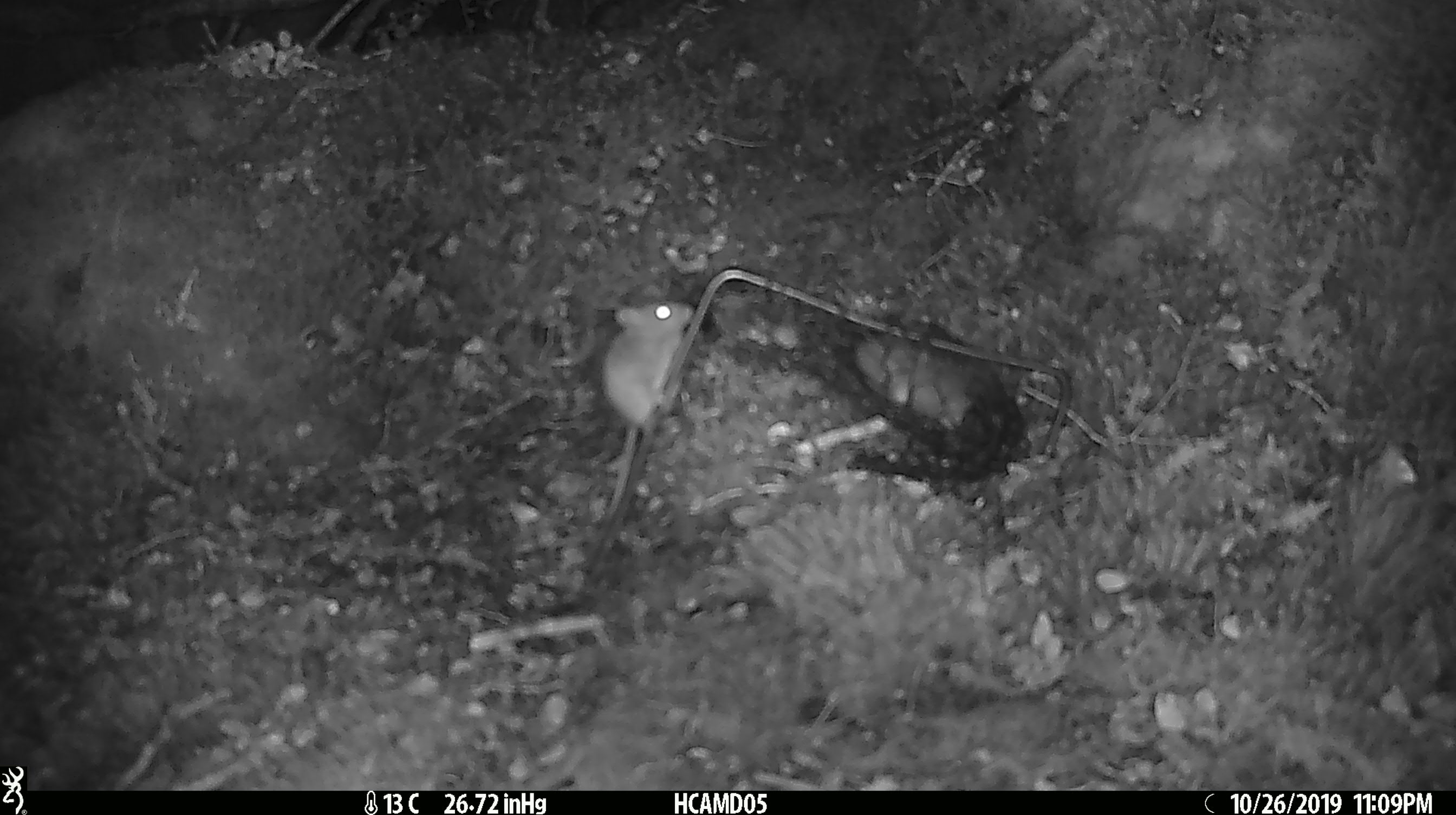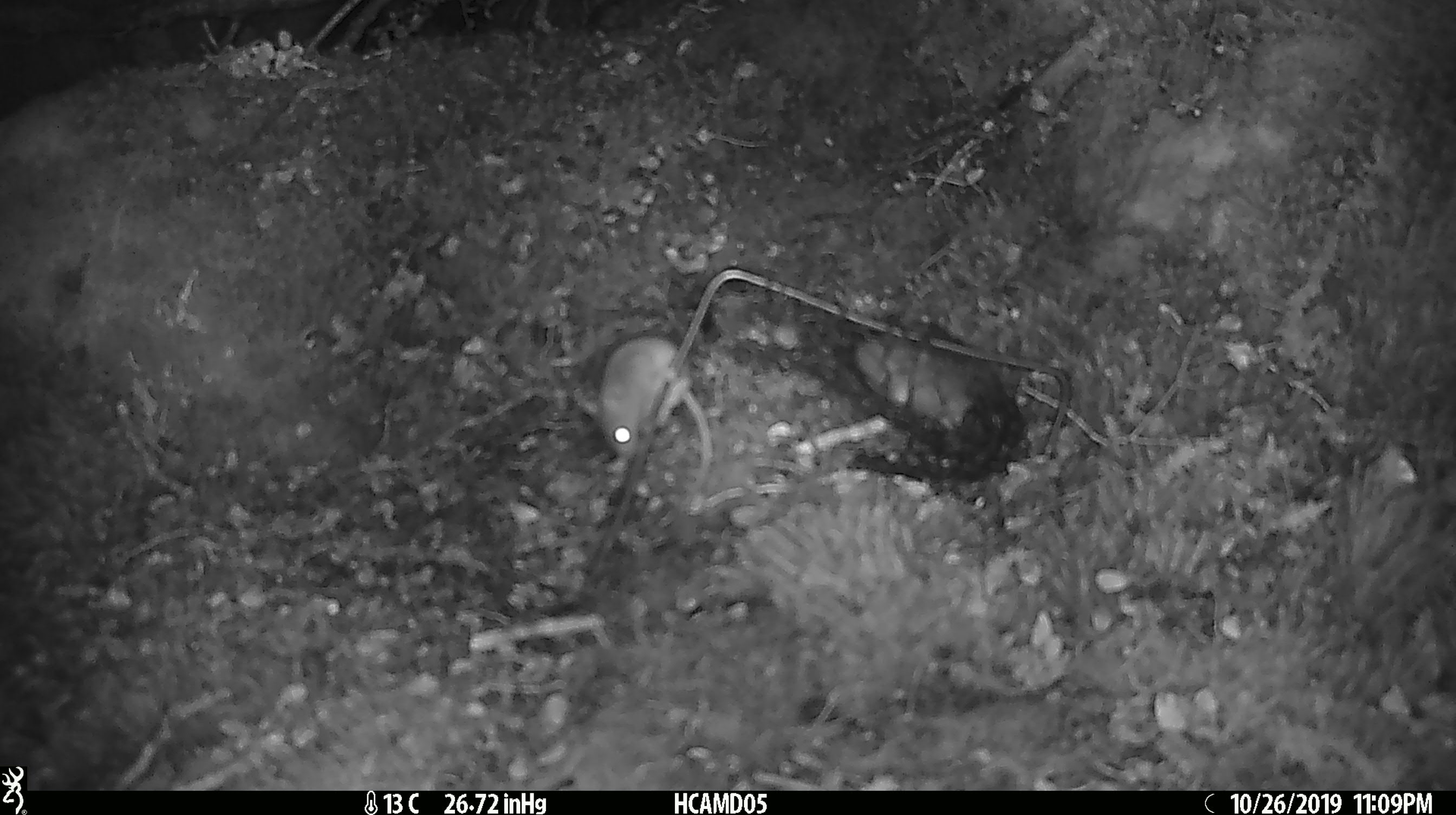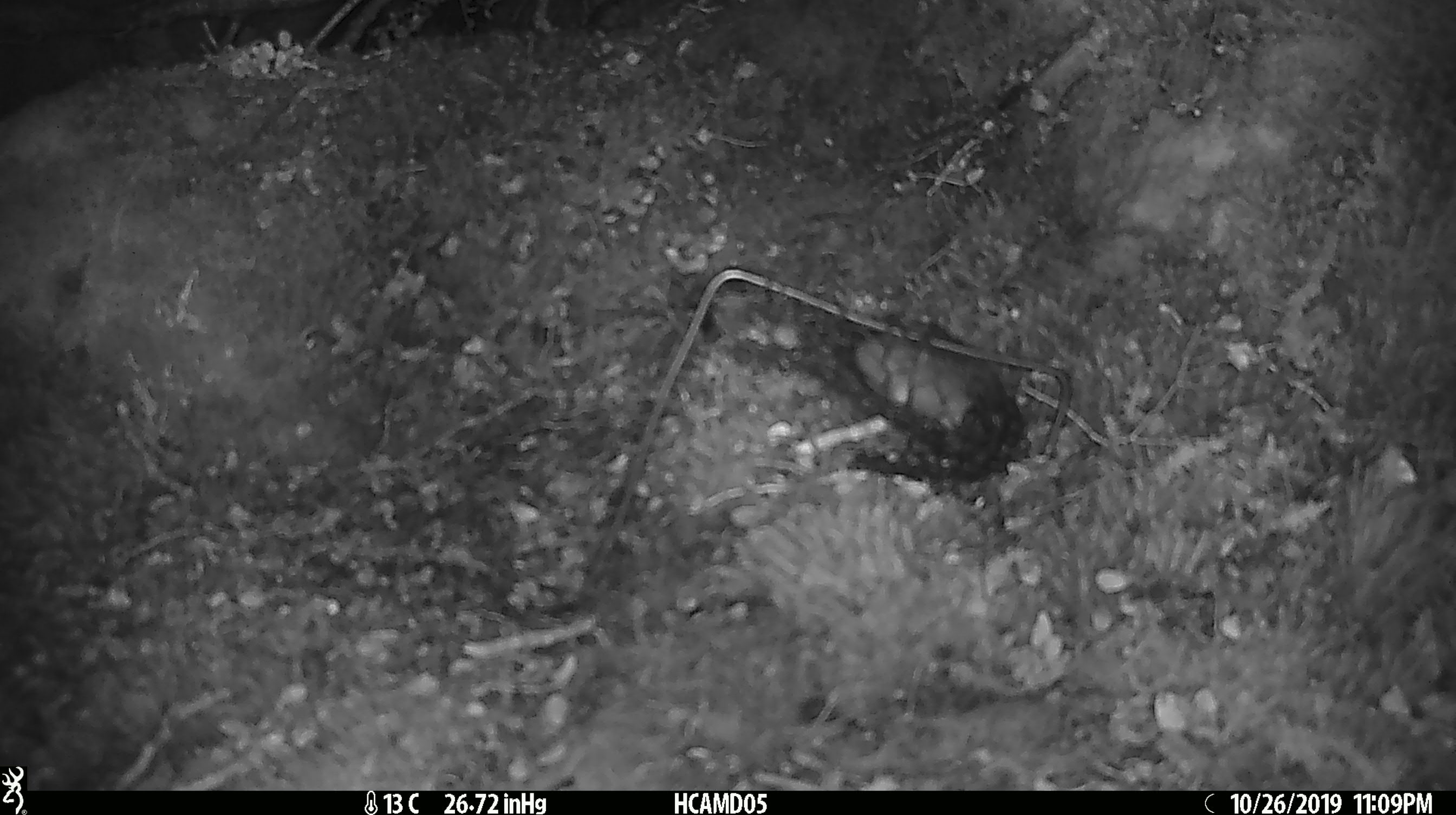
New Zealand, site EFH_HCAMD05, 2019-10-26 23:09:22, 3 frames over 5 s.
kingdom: Animalia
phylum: Chordata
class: Mammalia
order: Rodentia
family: Muridae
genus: Mus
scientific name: Mus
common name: mouse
Mouse (Mus).